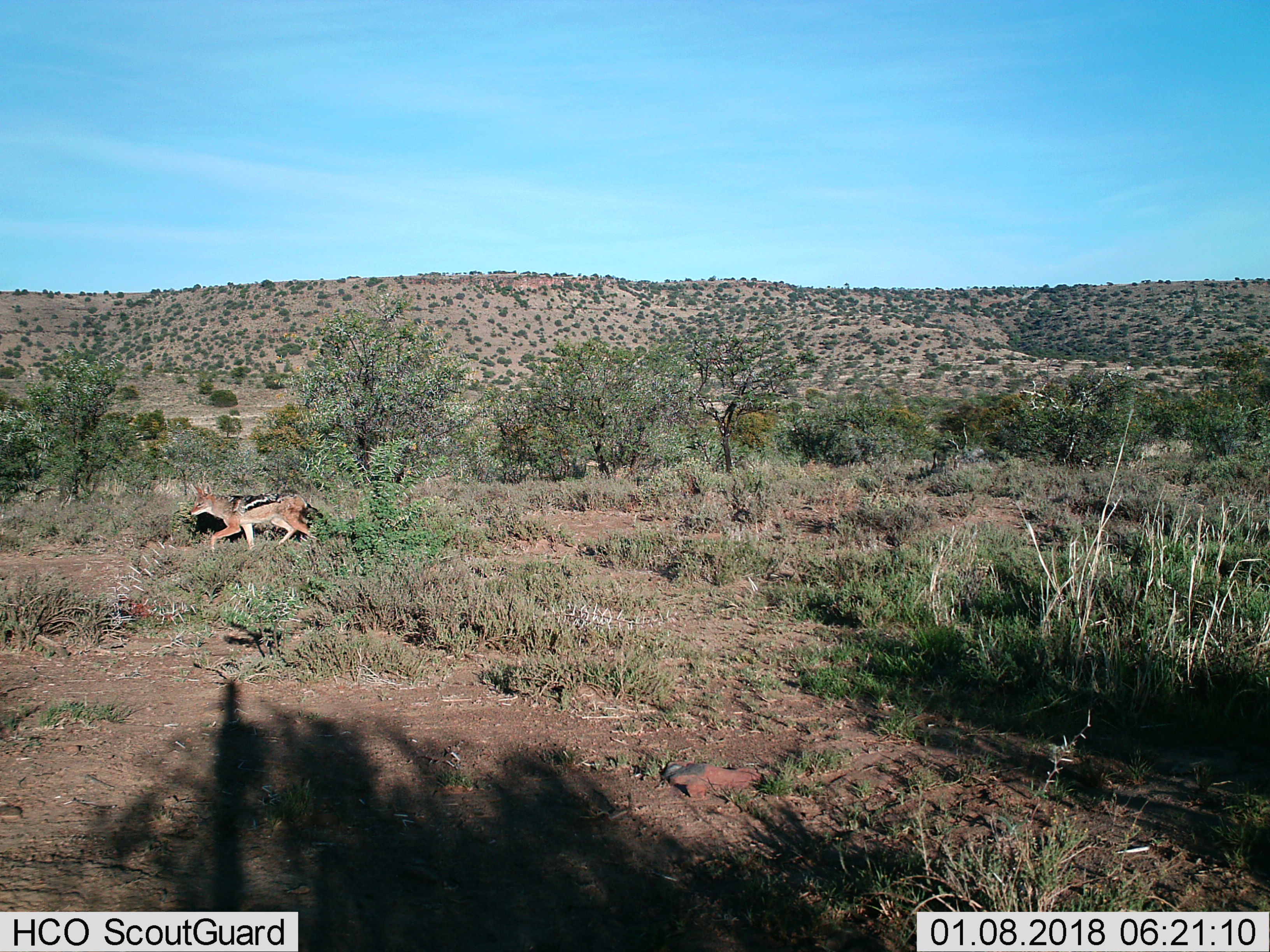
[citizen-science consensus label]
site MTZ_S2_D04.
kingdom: Animalia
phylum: Chordata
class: Mammalia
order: Carnivora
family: Canidae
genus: Lupulella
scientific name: Lupulella mesomelas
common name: black-backed jackal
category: jackalblackbacked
Jackalblackbacked (black-backed jackal) (Lupulella mesomelas), count 1. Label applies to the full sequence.